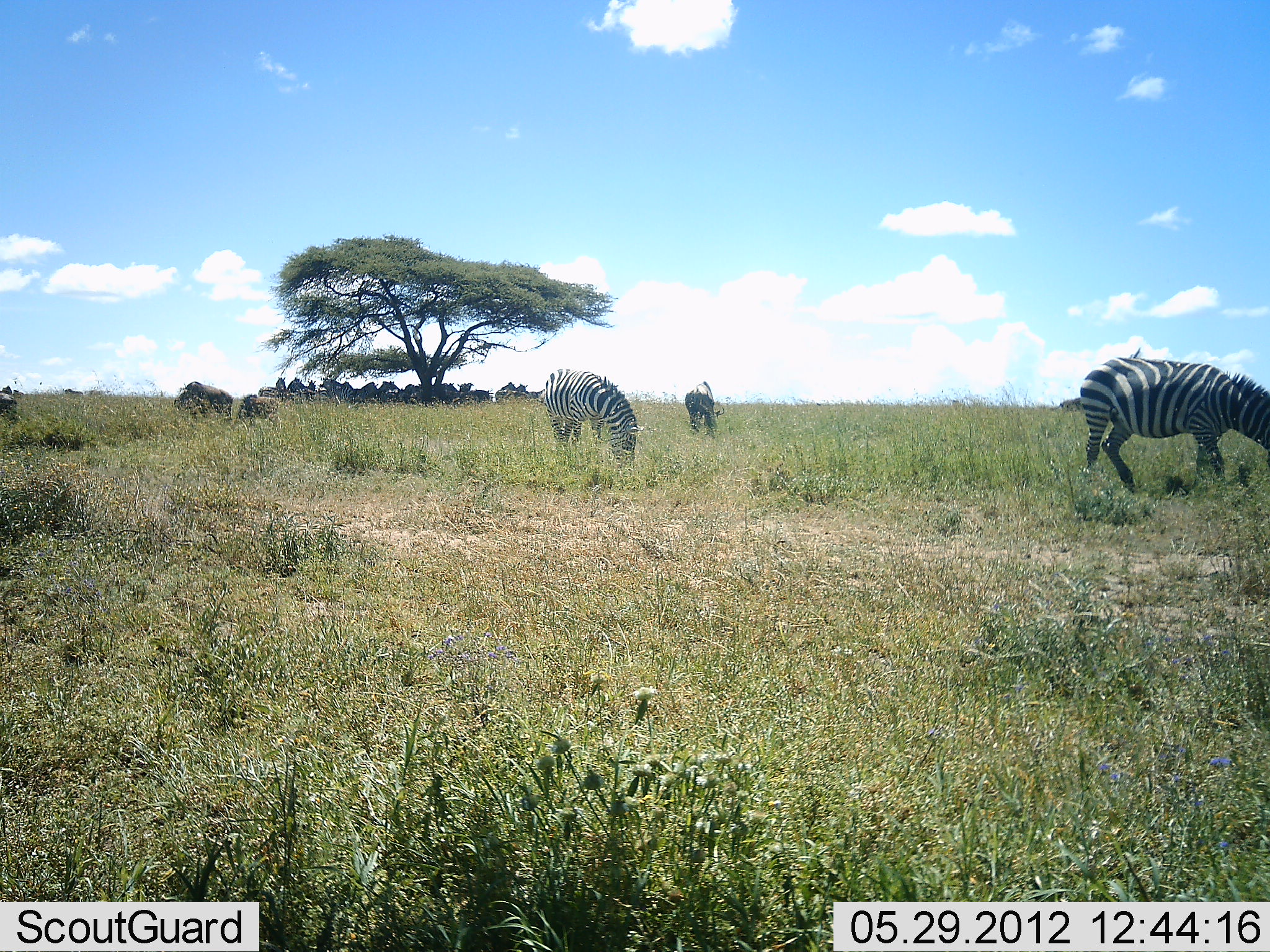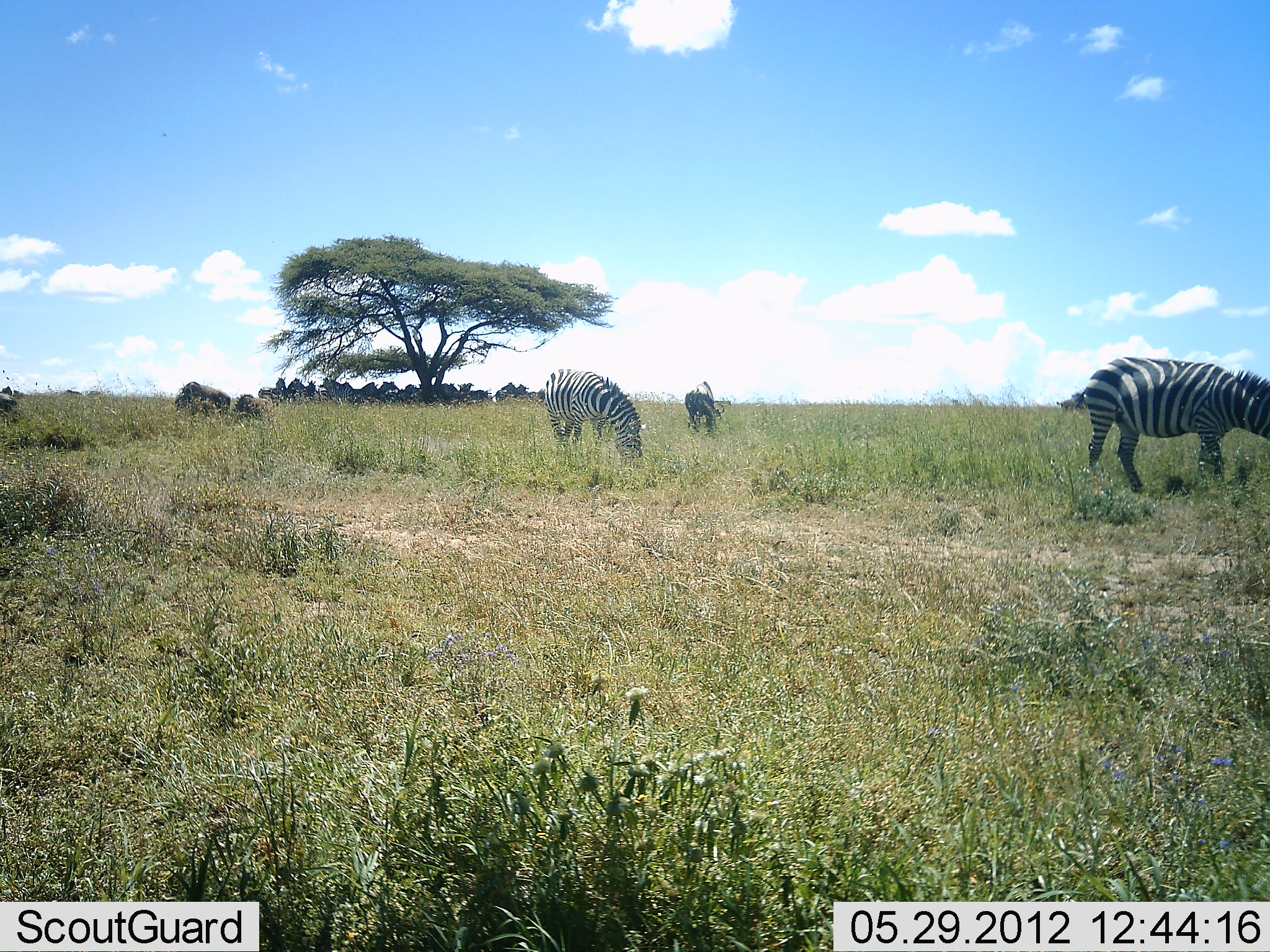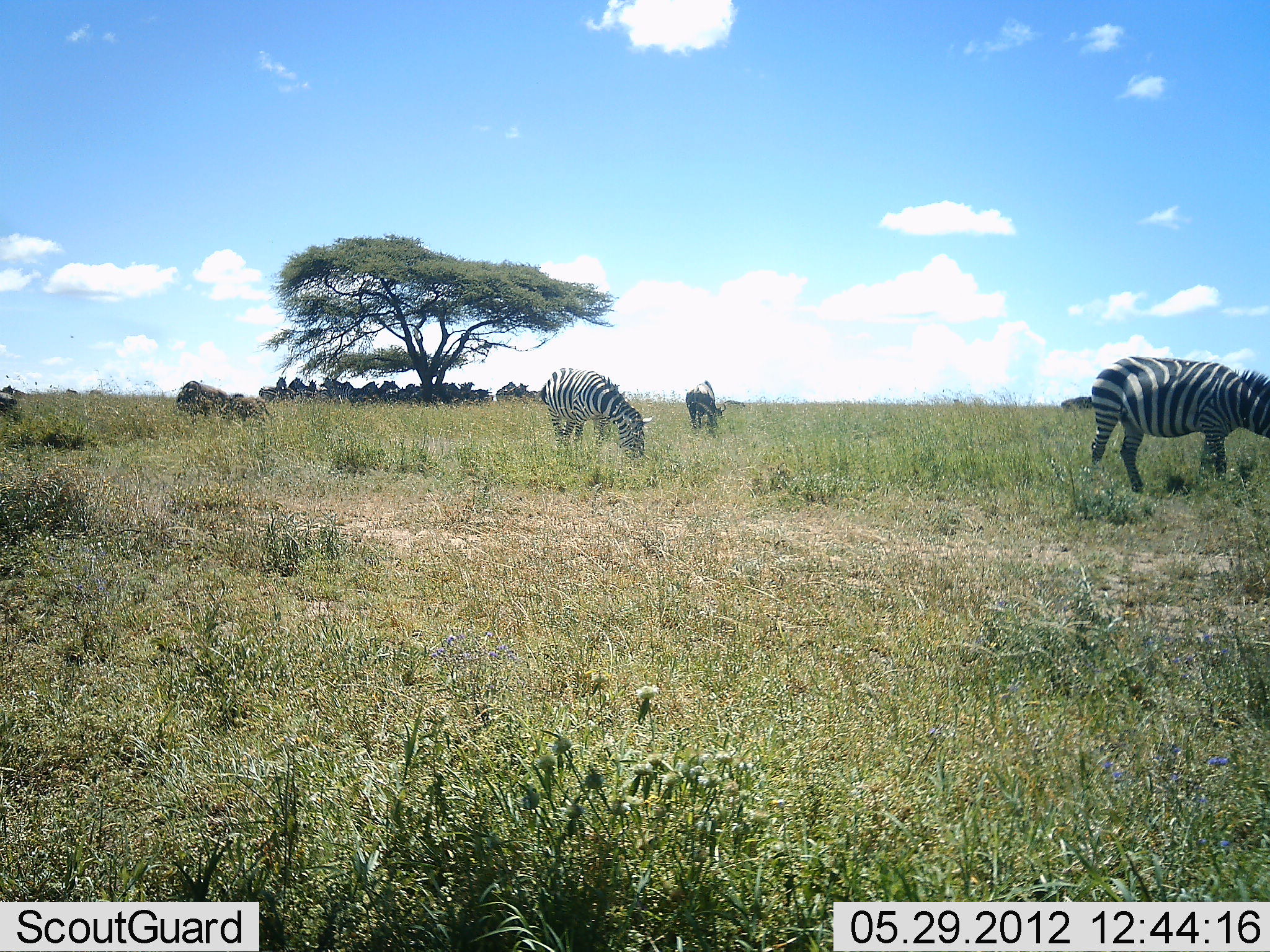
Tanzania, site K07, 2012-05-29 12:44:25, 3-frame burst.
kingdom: Animalia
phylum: Chordata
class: Mammalia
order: Perissodactyla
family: Equidae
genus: Equus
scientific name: Equus quagga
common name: plains zebra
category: zebra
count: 10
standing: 53%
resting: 5%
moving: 16%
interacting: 0%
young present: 0%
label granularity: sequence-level